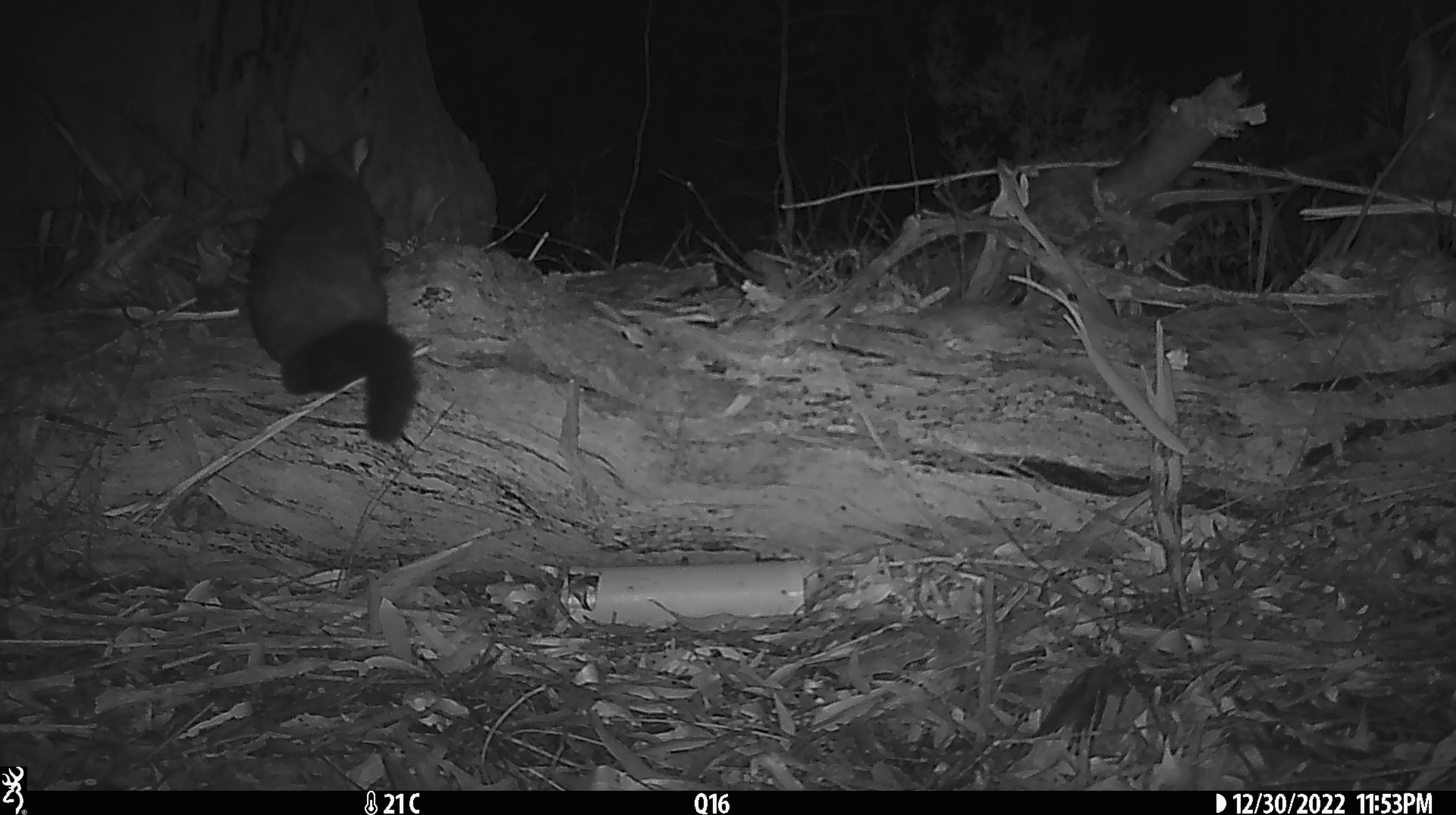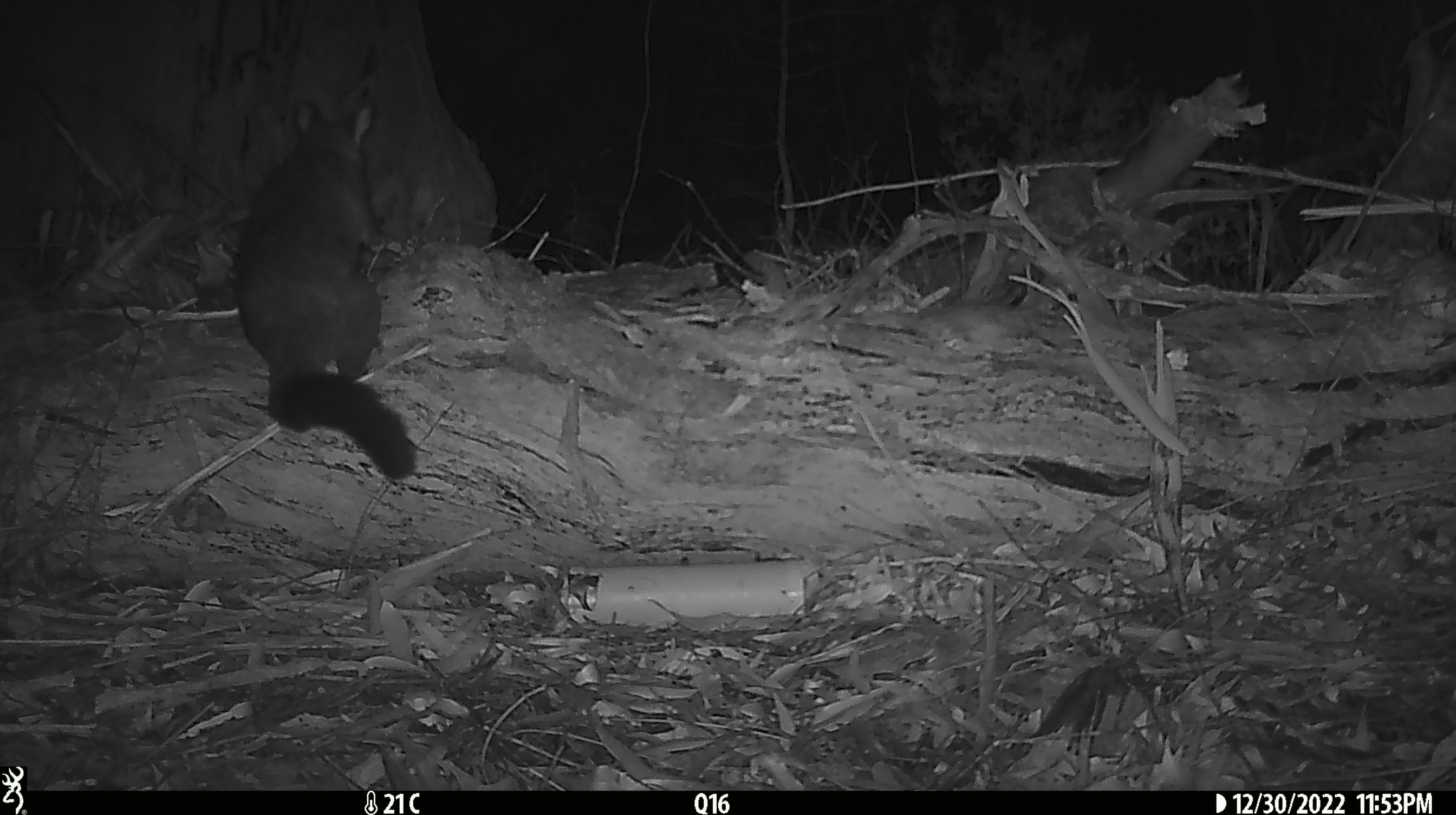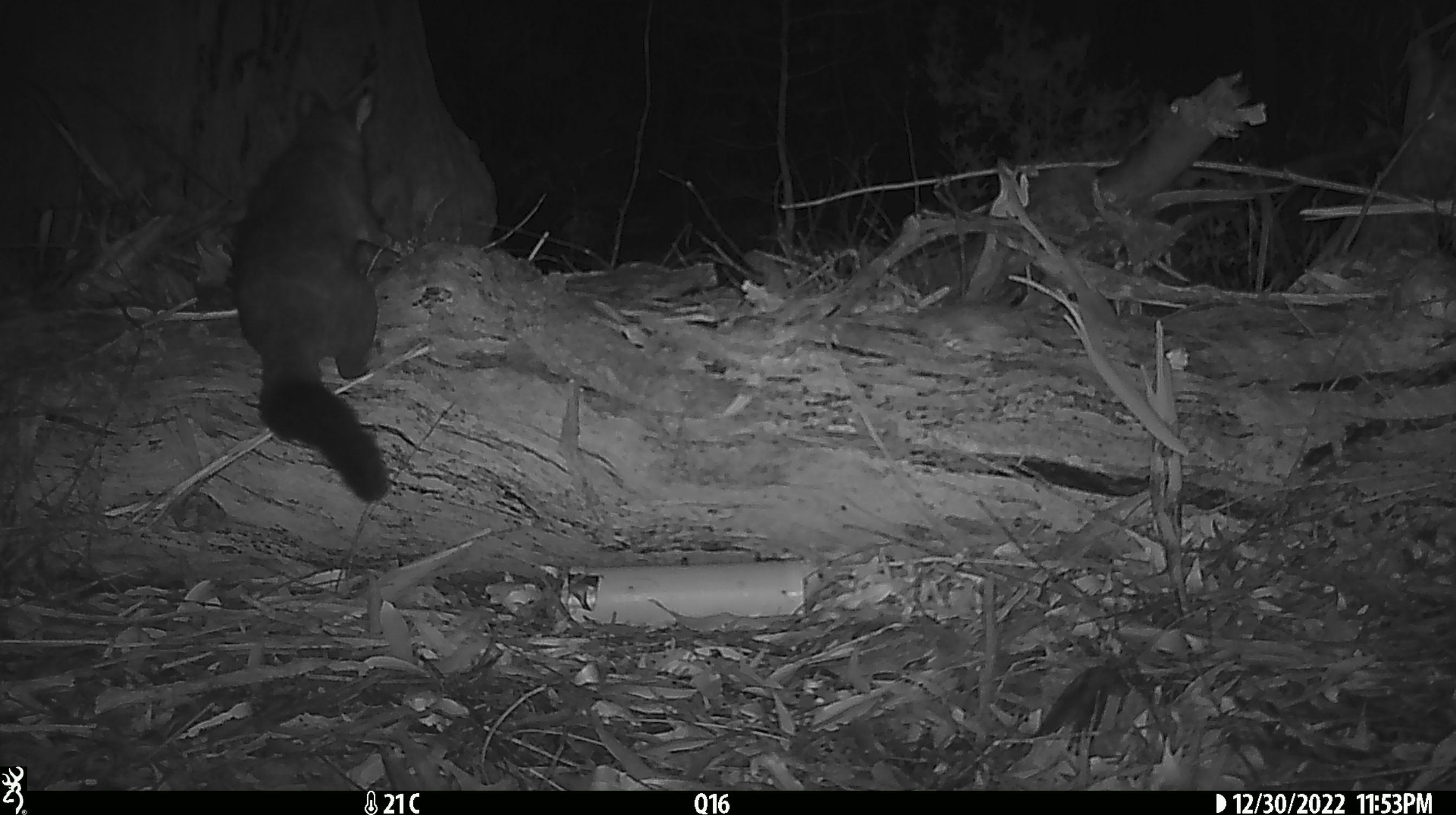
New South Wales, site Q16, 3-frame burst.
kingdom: Animalia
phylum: Chordata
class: Mammalia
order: Diprotodontia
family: Phalangeridae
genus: Trichosurus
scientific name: Trichosurus vulpecula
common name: common brushtail possum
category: possum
Possum (common brushtail possum) (Trichosurus vulpecula).